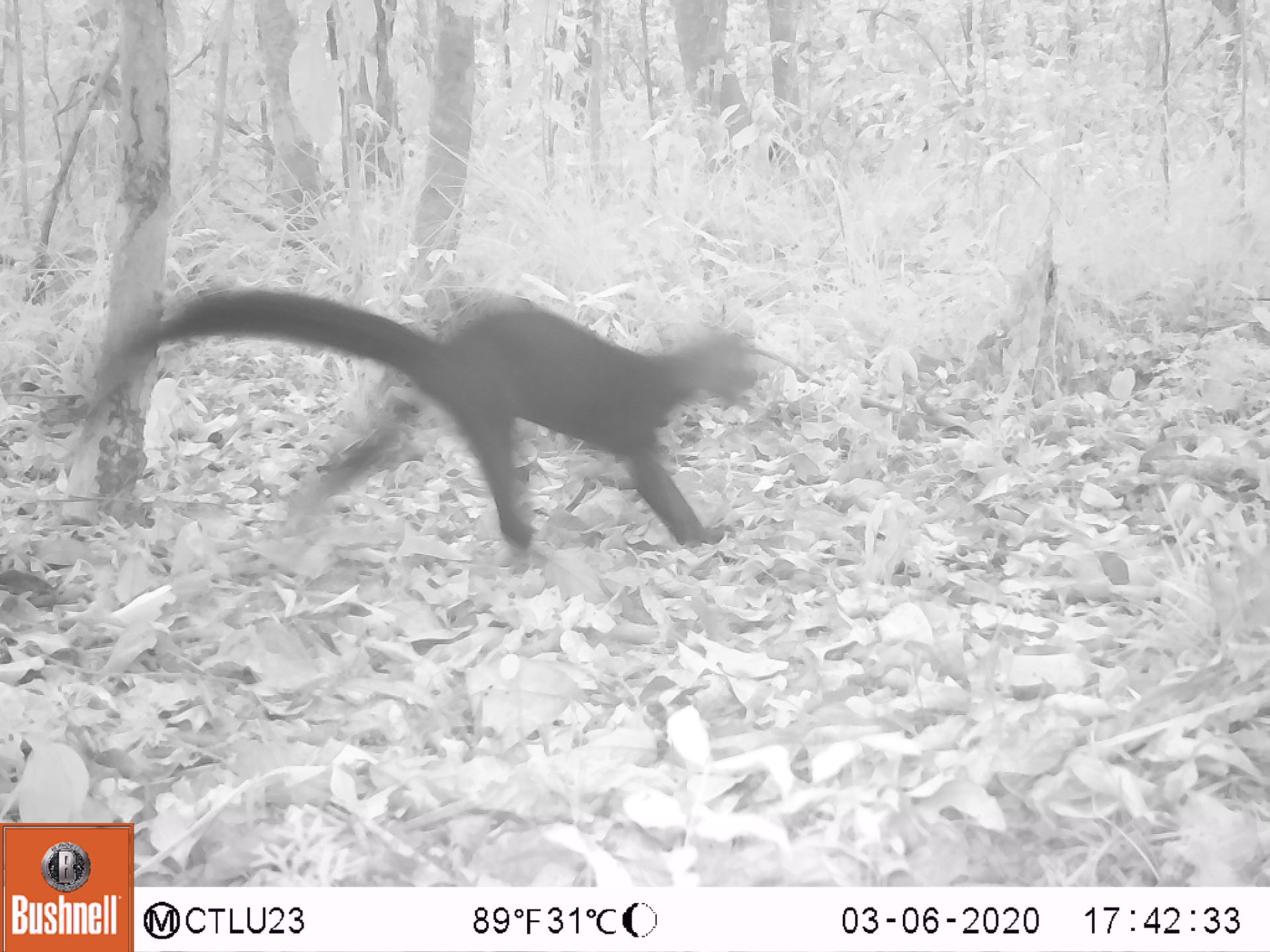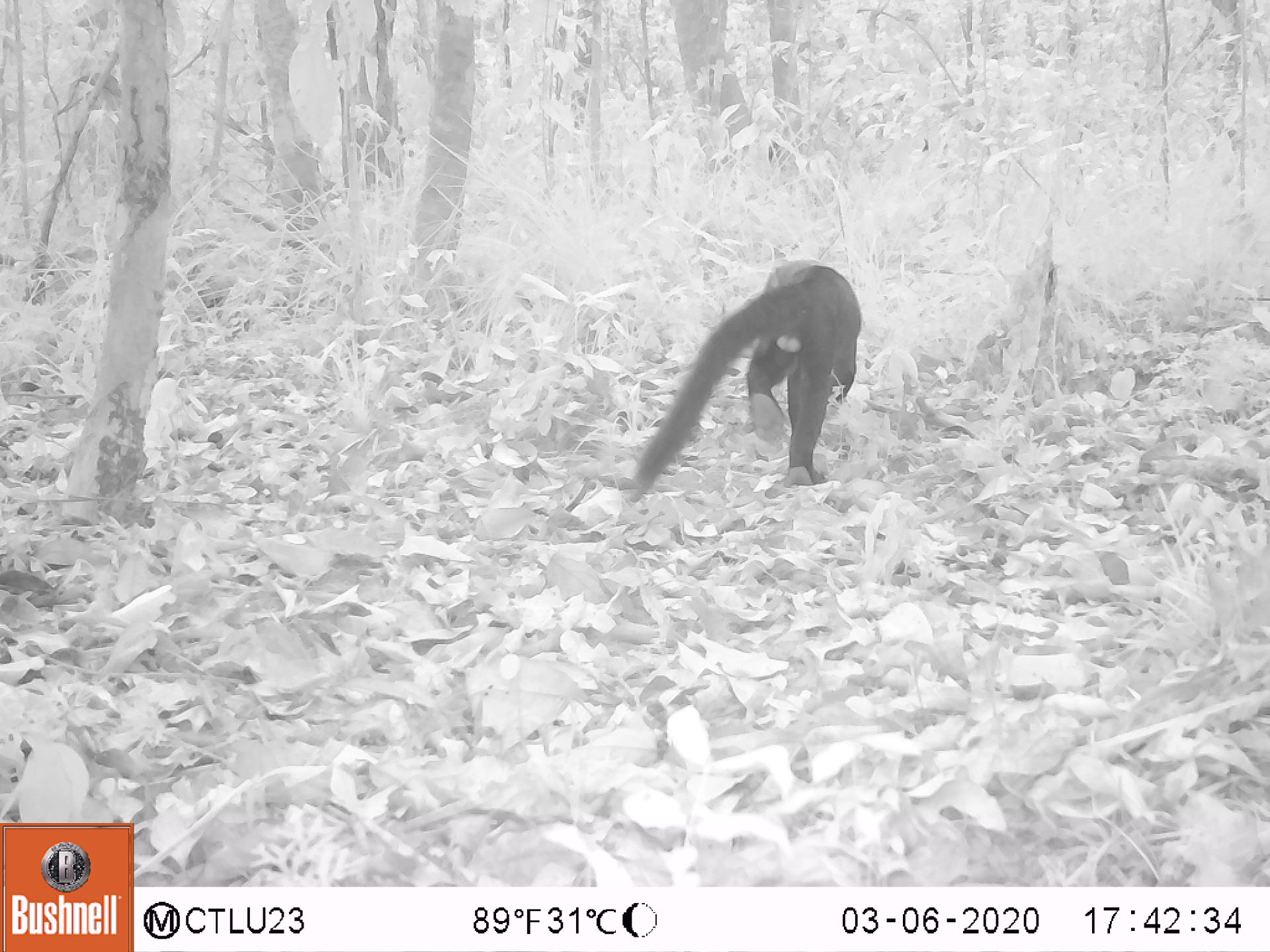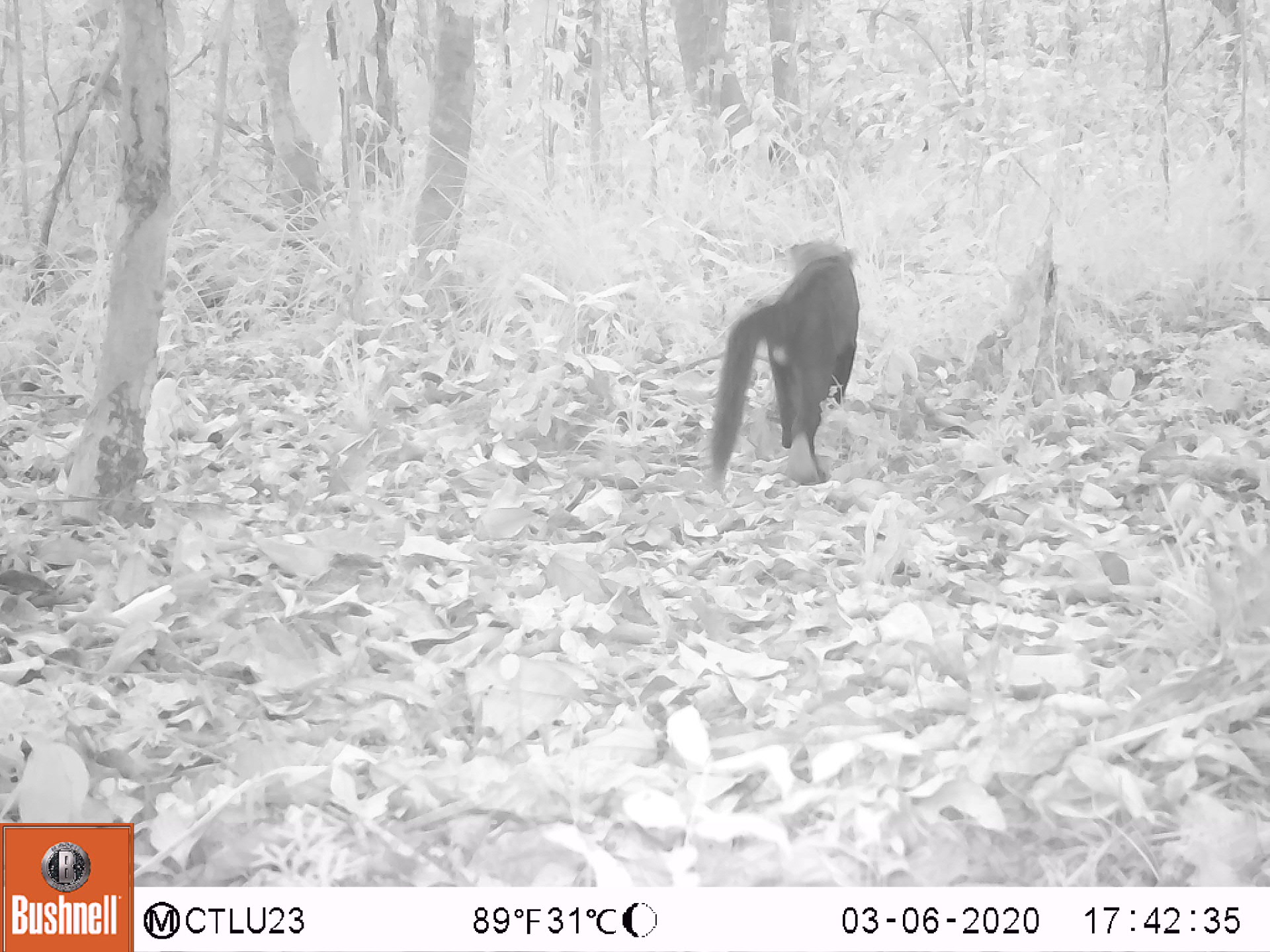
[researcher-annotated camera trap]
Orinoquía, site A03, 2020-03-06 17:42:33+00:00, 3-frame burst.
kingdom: Animalia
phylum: Chordata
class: Mammalia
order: Carnivora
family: Mustelidae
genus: Eira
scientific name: Eira barbara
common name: tayra